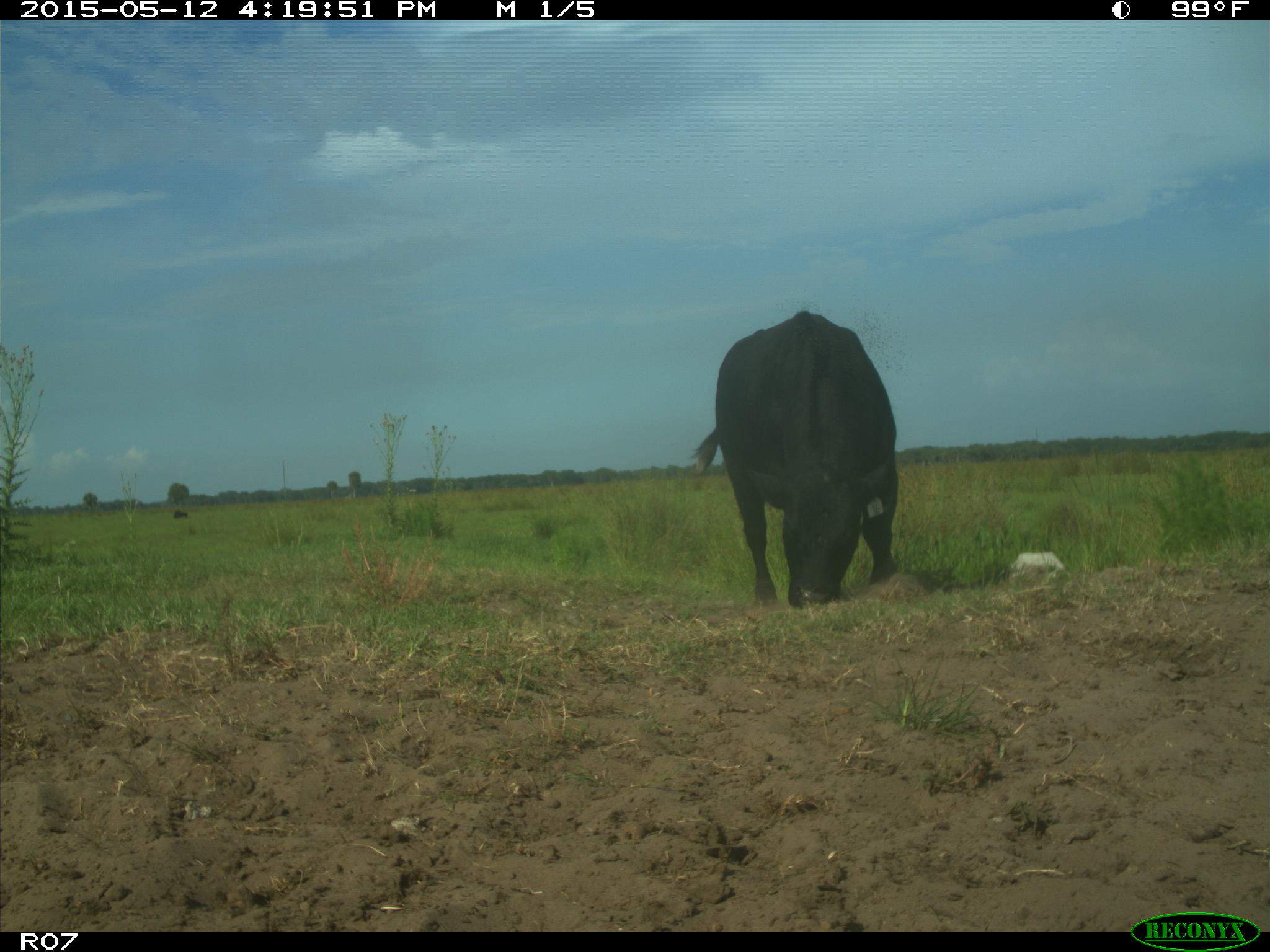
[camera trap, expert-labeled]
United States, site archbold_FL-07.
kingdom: Animalia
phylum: Chordata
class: Mammalia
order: Artiodactyla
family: Bovidae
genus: Bos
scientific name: Bos taurus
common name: domestic cow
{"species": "Bos taurus (domestic cow)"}